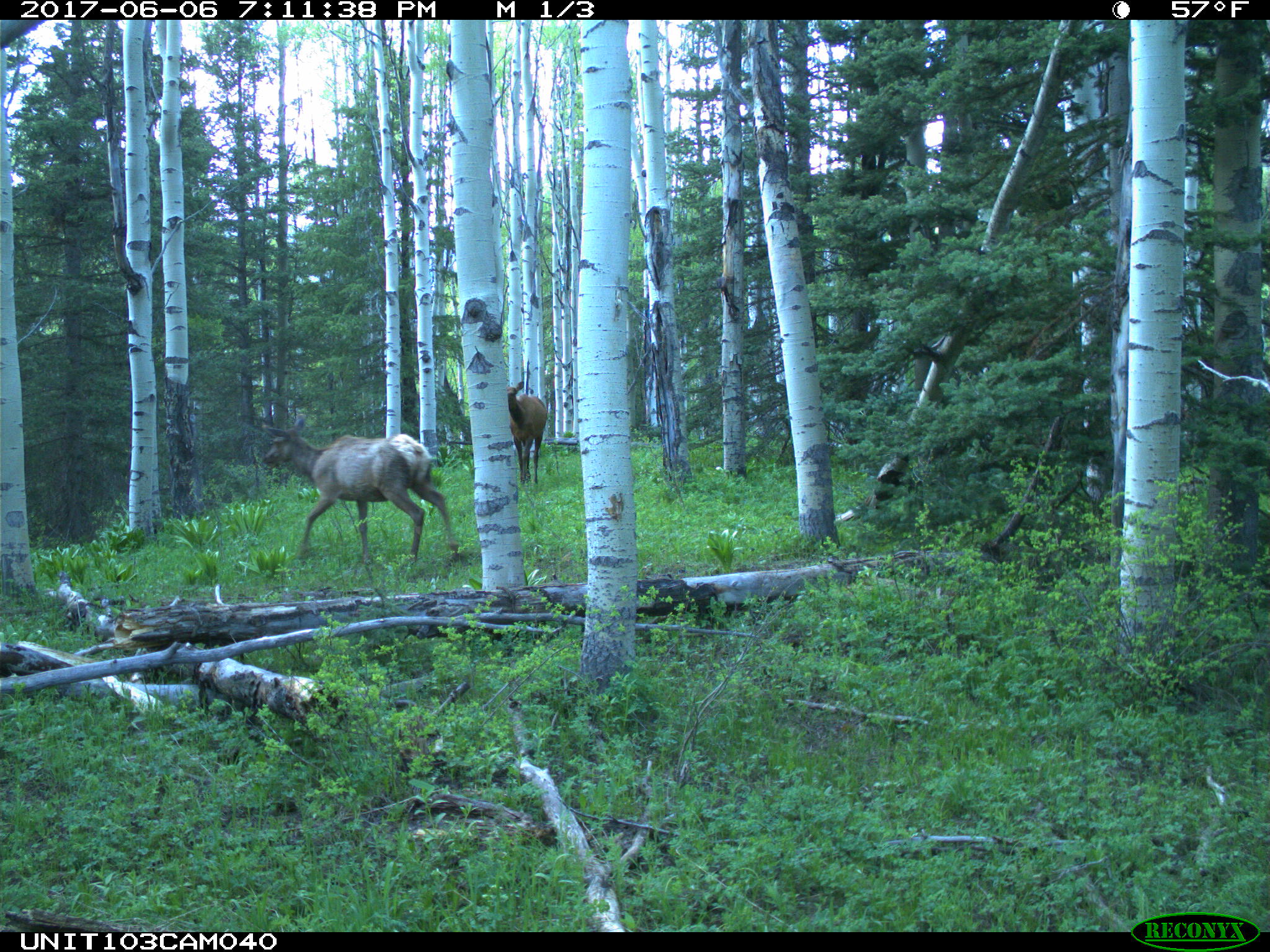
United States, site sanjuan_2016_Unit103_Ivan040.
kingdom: Animalia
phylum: Chordata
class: Mammalia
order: Artiodactyla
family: Cervidae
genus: Cervus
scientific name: Cervus elaphus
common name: red deer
Cervus elaphus (red deer).